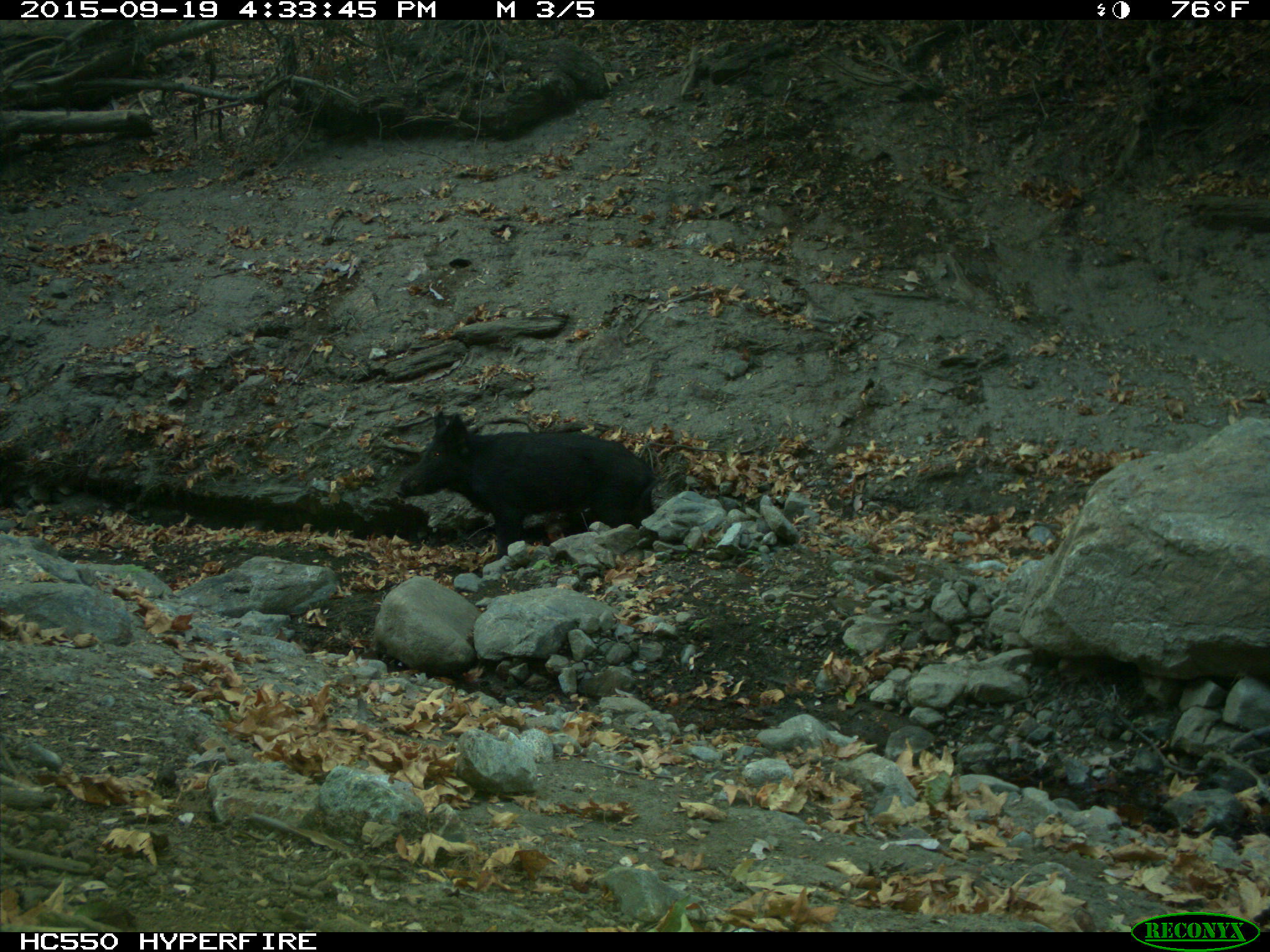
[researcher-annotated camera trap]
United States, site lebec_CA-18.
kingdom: Animalia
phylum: Chordata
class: Mammalia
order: Artiodactyla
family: Suidae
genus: Sus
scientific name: Sus scrofa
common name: wild boar